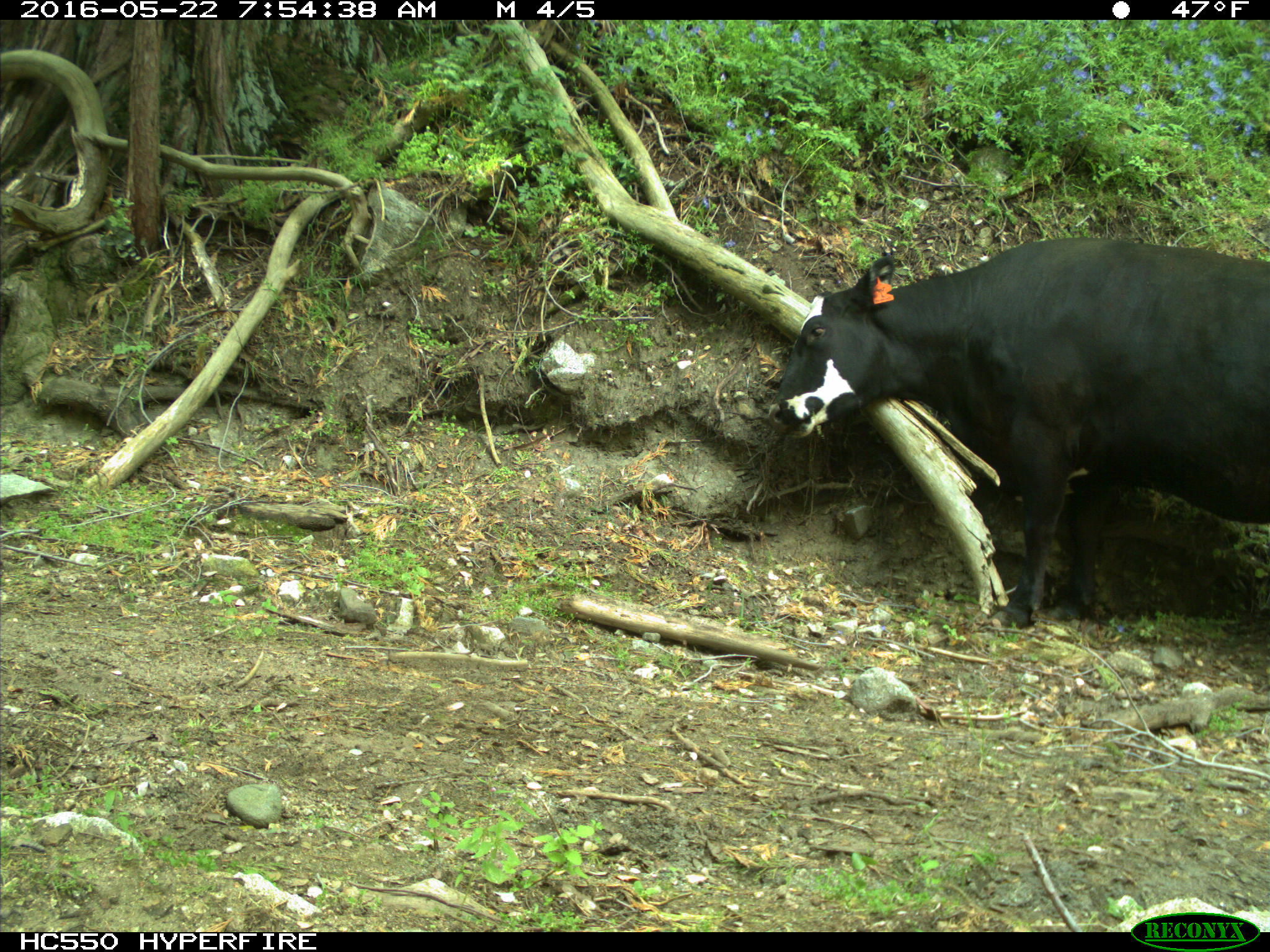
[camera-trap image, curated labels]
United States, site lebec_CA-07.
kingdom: Animalia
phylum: Chordata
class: Mammalia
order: Artiodactyla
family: Bovidae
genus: Bos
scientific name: Bos taurus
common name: domestic cow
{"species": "Bos taurus (domestic cow)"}